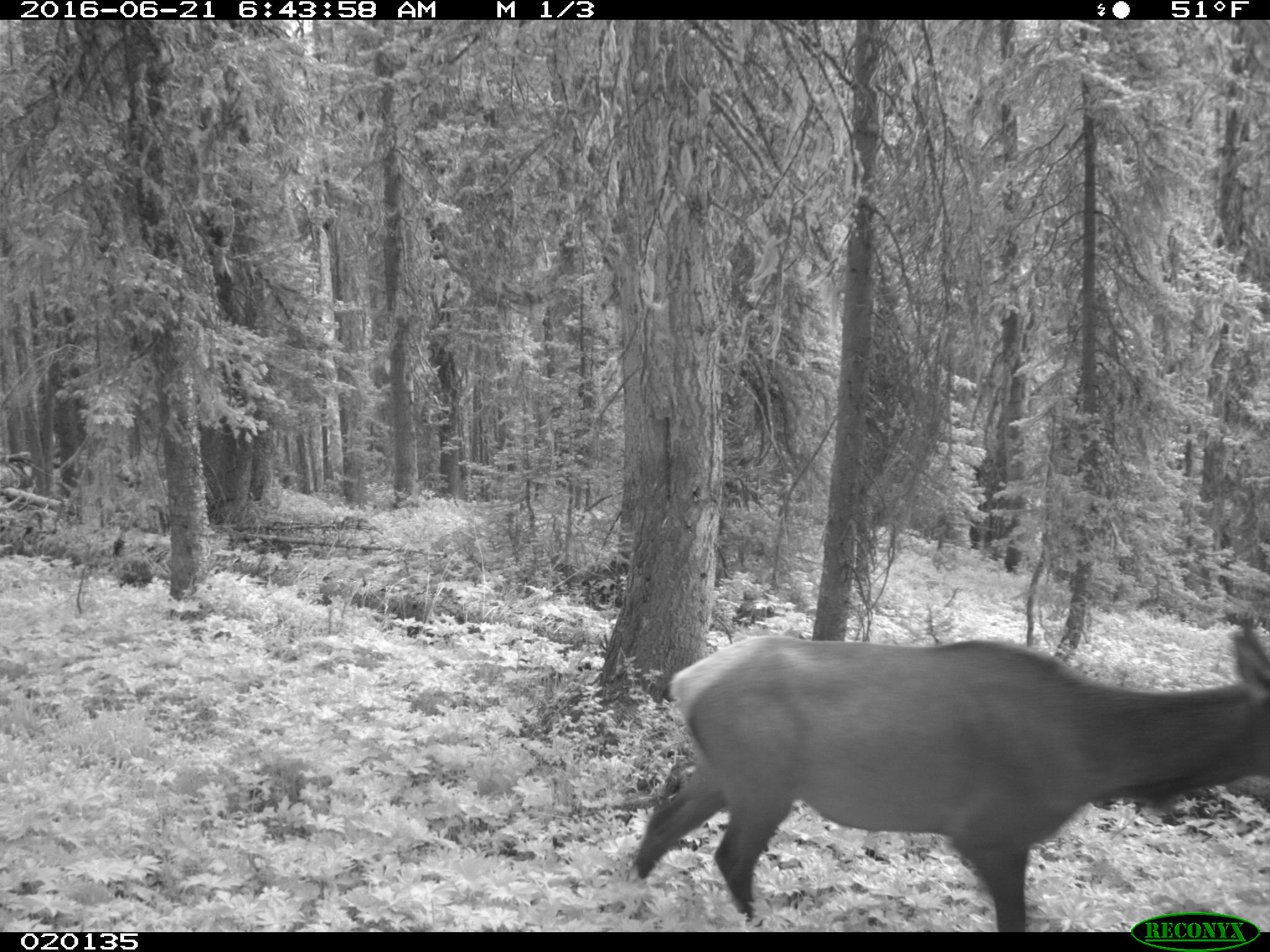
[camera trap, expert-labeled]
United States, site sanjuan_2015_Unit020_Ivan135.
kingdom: Animalia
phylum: Chordata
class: Mammalia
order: Artiodactyla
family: Cervidae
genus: Cervus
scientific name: Cervus elaphus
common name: red deer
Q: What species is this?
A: Cervus elaphus (red deer).